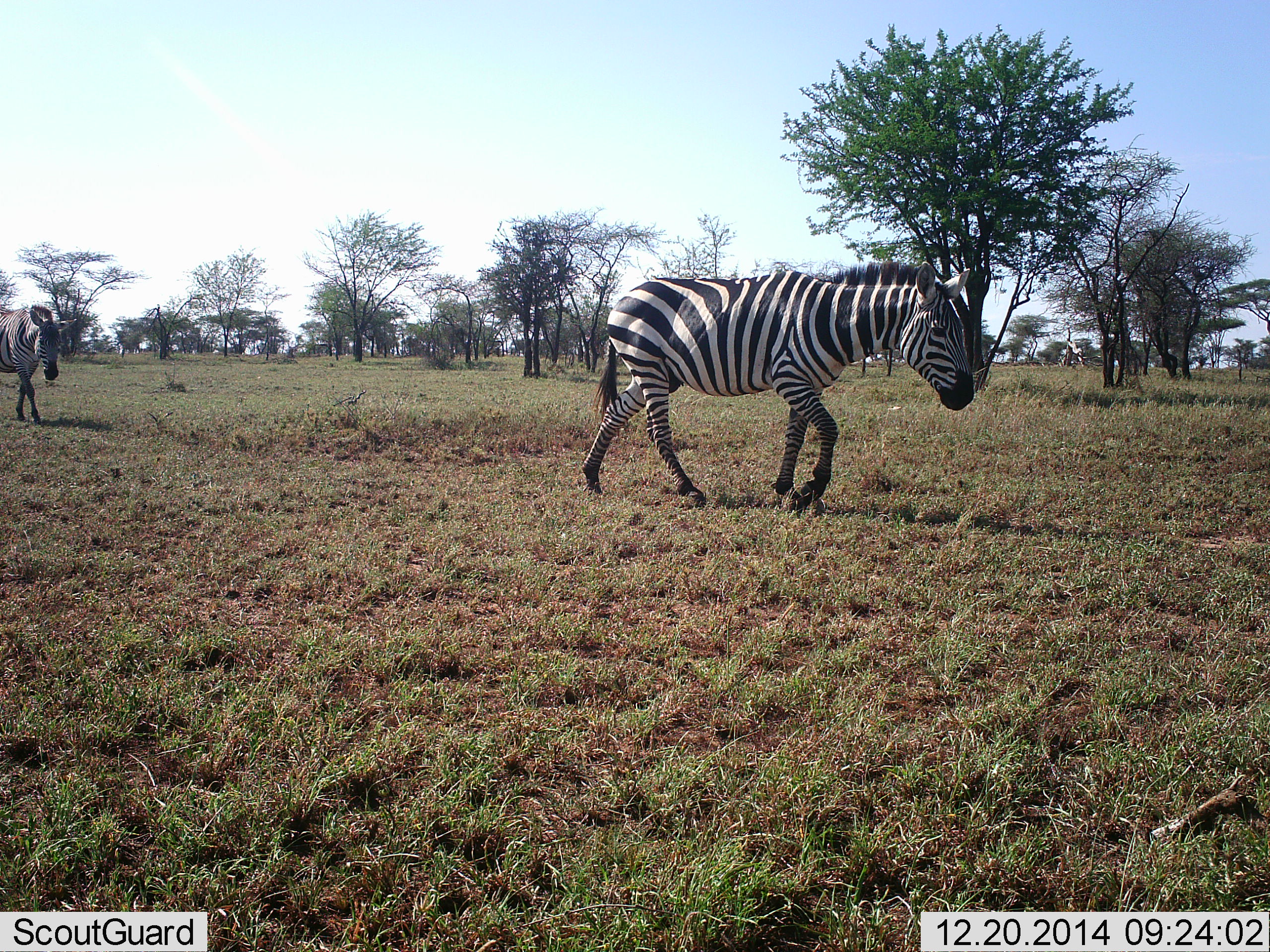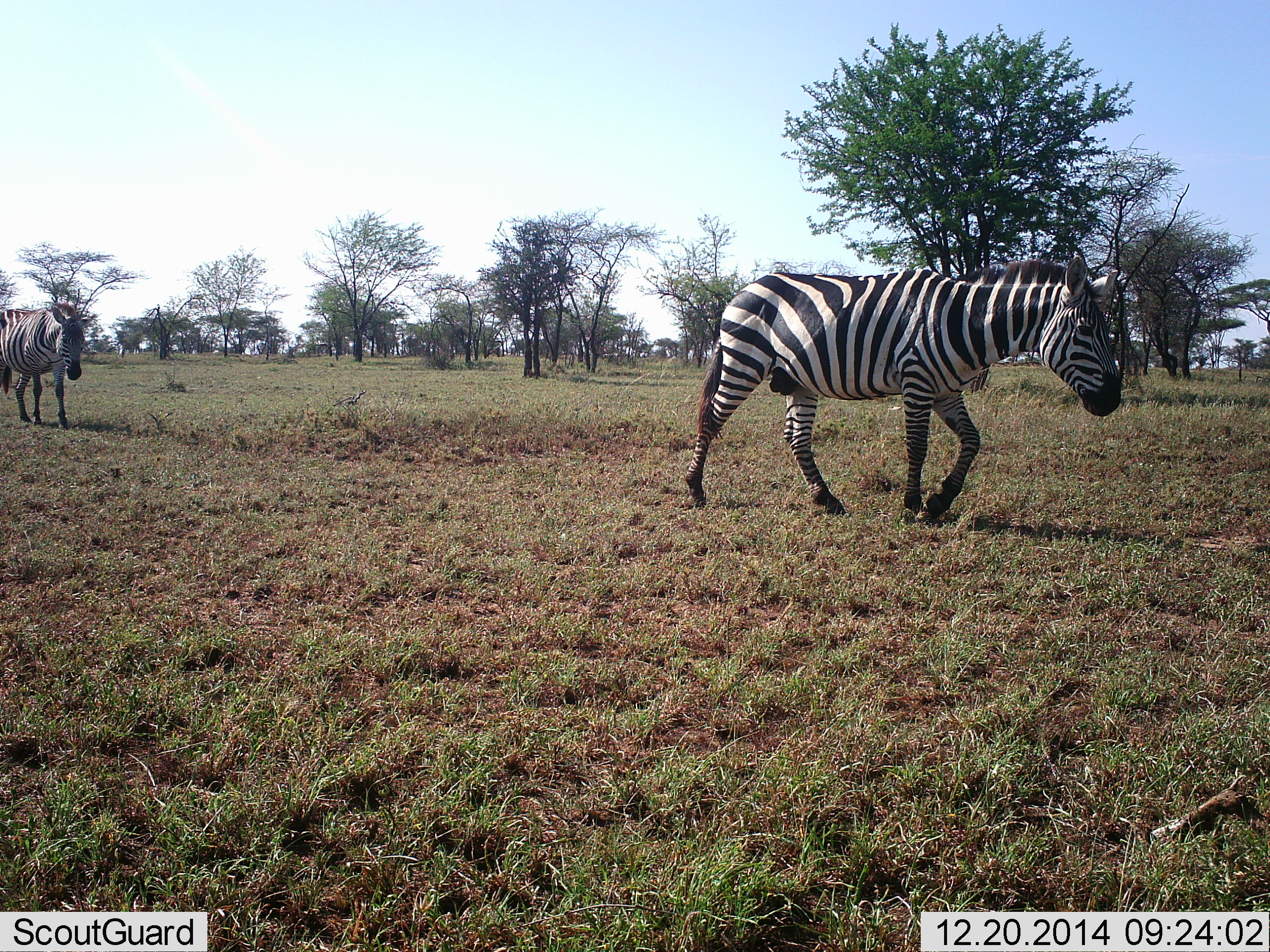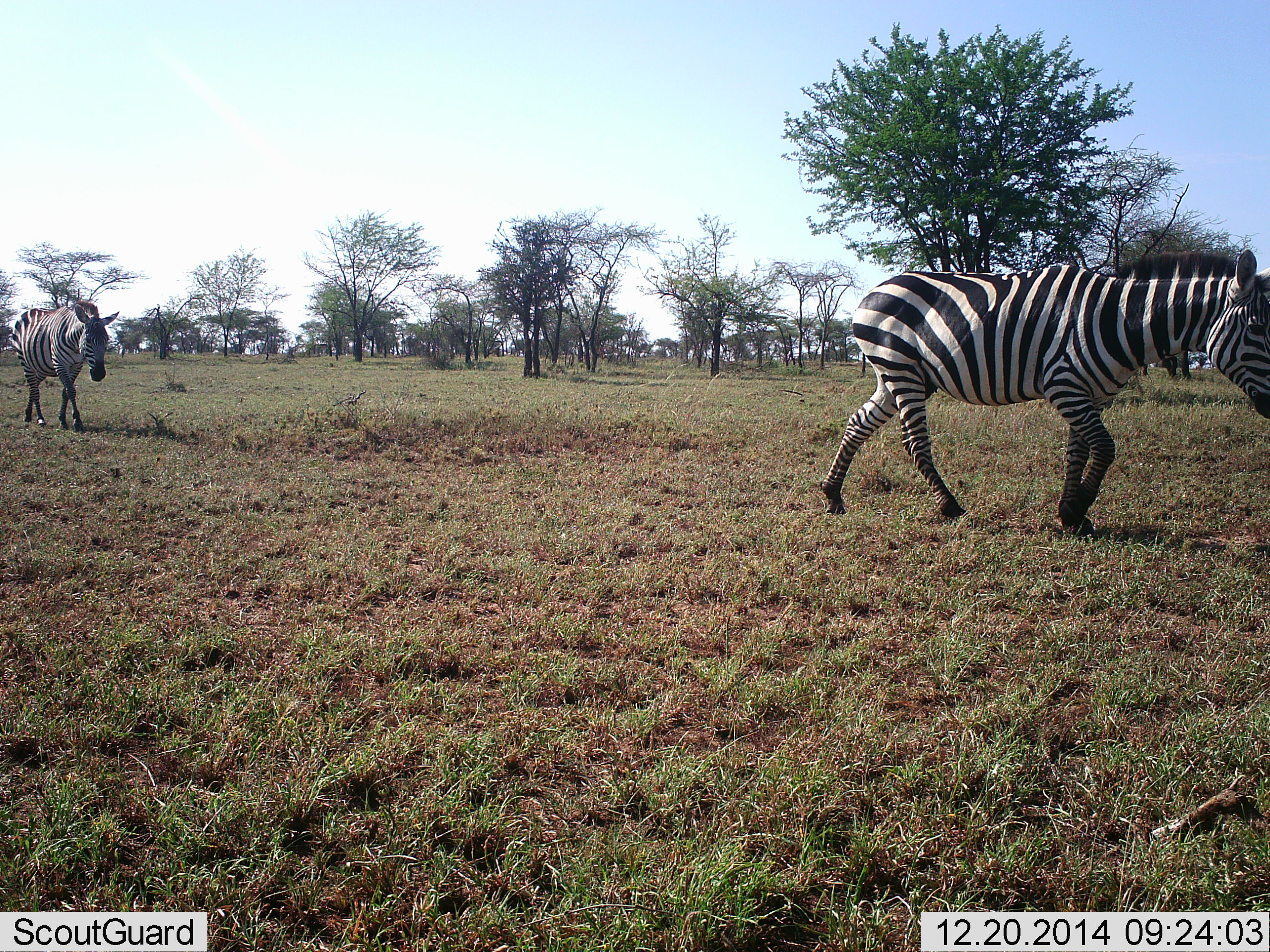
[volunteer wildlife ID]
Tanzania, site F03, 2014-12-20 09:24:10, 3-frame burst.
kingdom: Animalia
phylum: Chordata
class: Mammalia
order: Perissodactyla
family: Equidae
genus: Equus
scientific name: Equus quagga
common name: plains zebra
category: zebra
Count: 2.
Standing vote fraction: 0%.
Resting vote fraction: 0%.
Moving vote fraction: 100%.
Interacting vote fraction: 0%.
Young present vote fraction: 0%.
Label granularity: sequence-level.